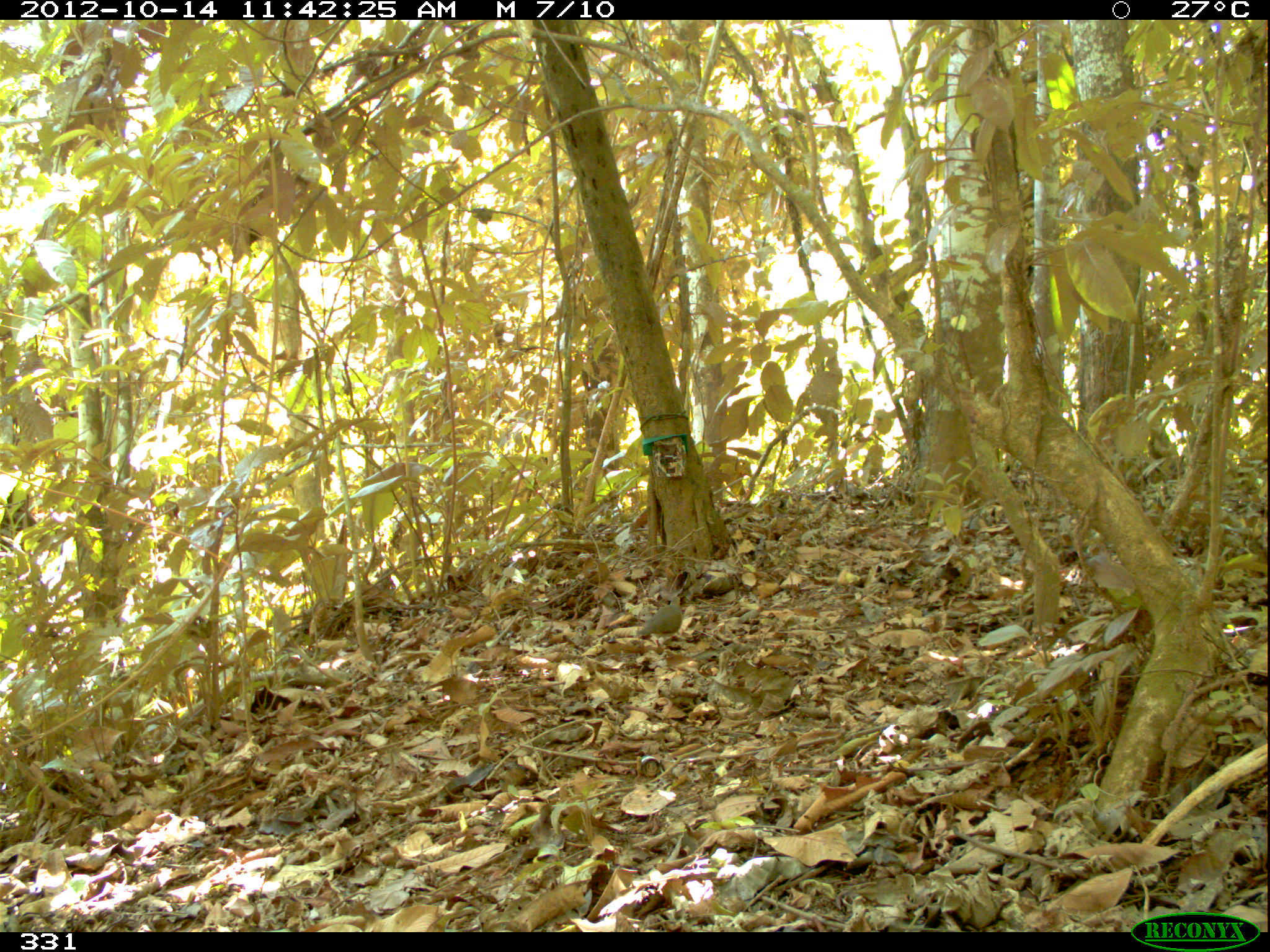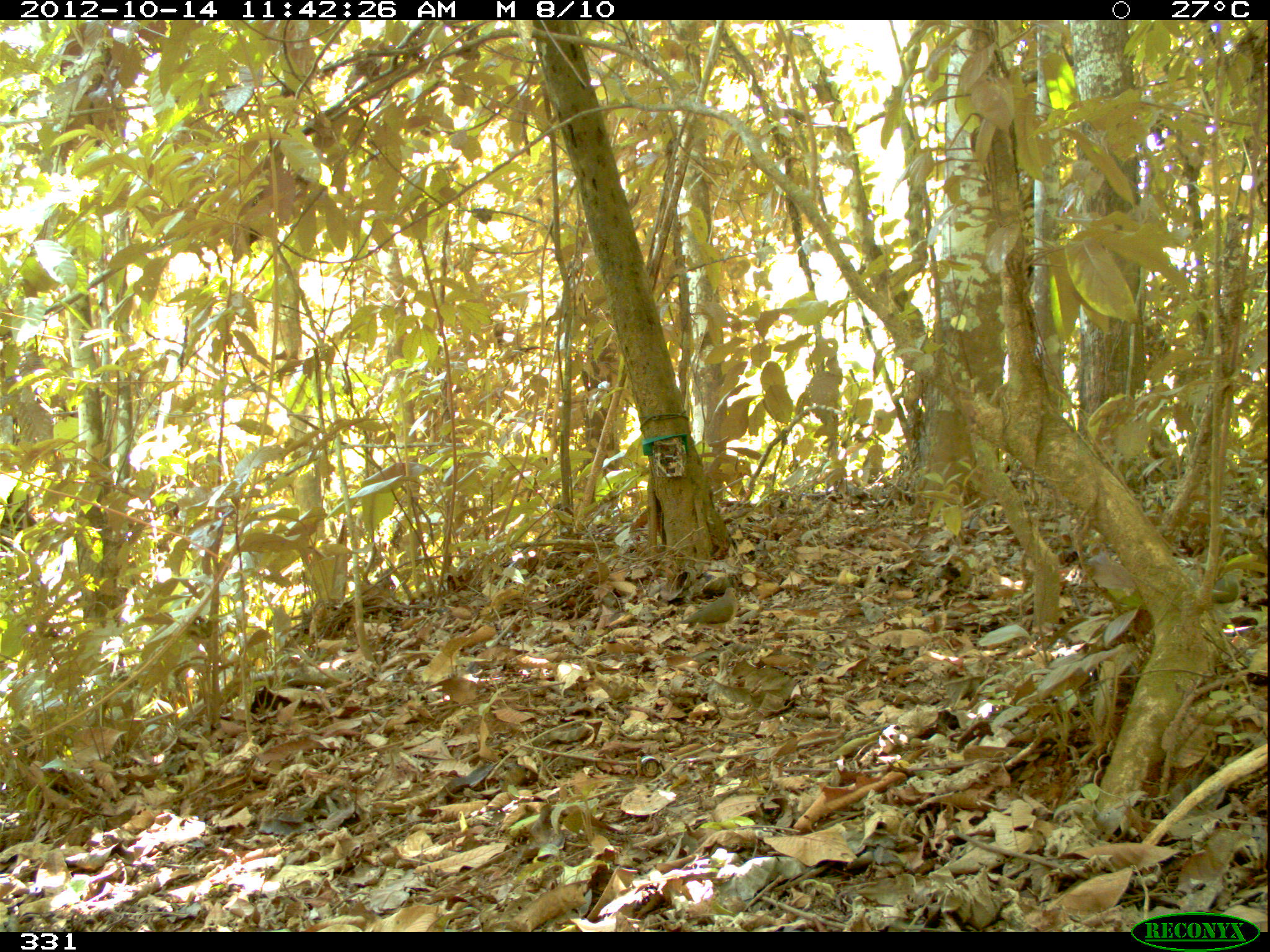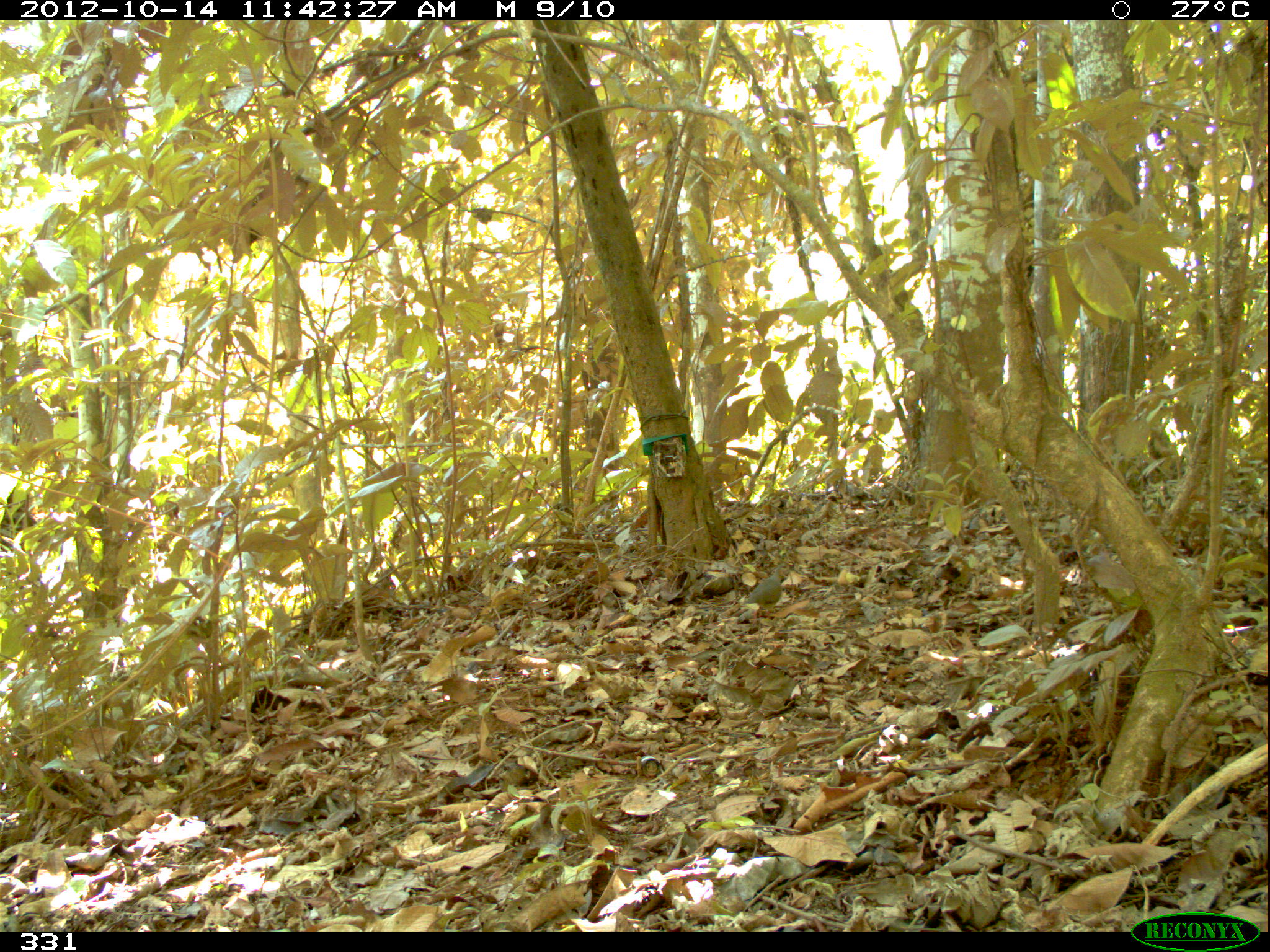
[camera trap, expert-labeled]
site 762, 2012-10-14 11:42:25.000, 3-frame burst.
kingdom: Animalia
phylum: Chordata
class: Aves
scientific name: Aves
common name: bird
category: unknown bird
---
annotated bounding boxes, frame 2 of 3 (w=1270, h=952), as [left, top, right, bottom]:
unknown bird: [675, 587, 738, 633]; [1213, 568, 1248, 603]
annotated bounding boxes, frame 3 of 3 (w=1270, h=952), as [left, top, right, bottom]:
unknown bird: [740, 568, 787, 628]; [1249, 574, 1268, 598]